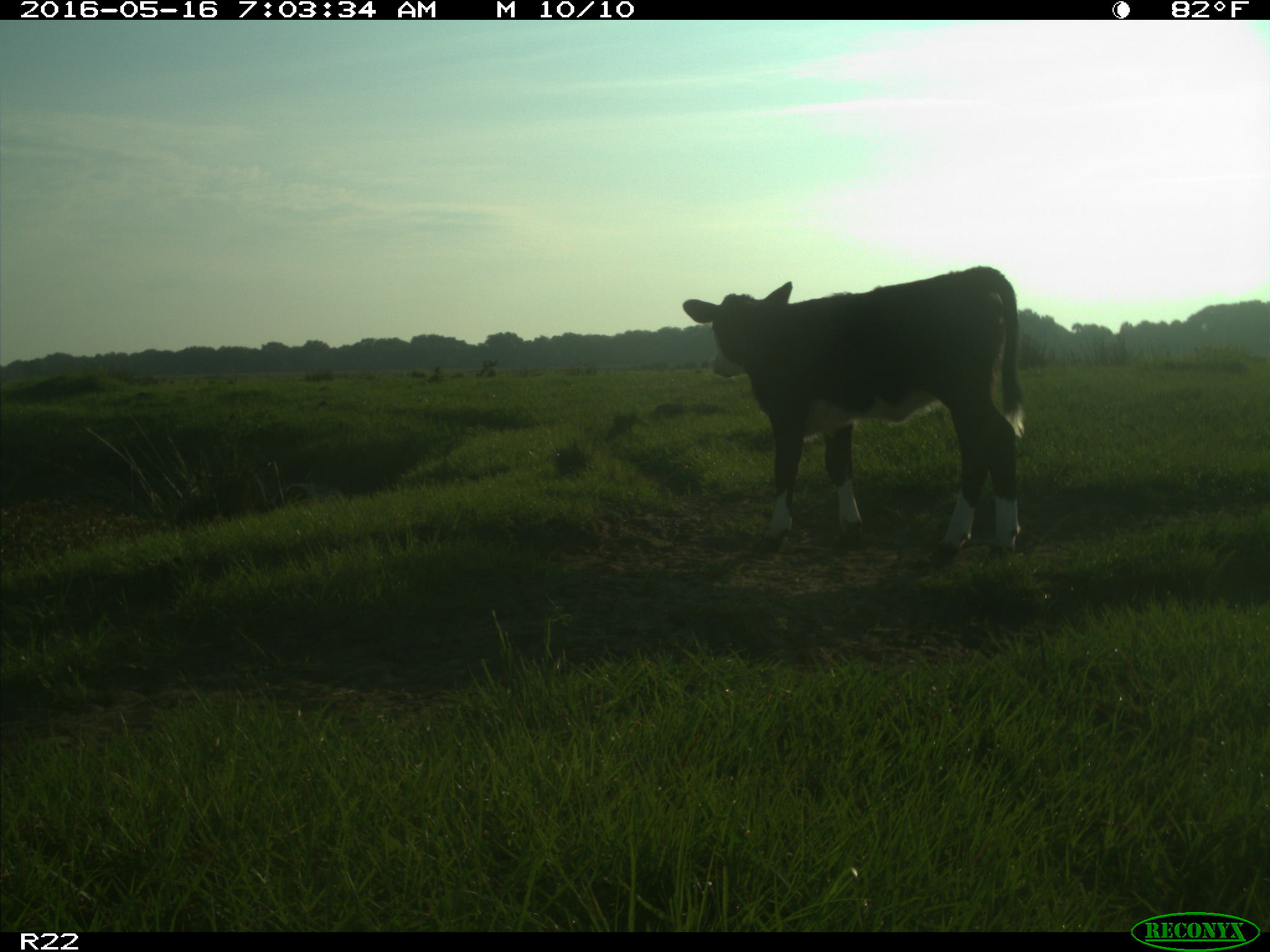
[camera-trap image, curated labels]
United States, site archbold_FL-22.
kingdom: Animalia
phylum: Chordata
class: Mammalia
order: Artiodactyla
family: Bovidae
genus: Bos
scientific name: Bos taurus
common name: domestic cow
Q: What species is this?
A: Bos taurus (domestic cow).